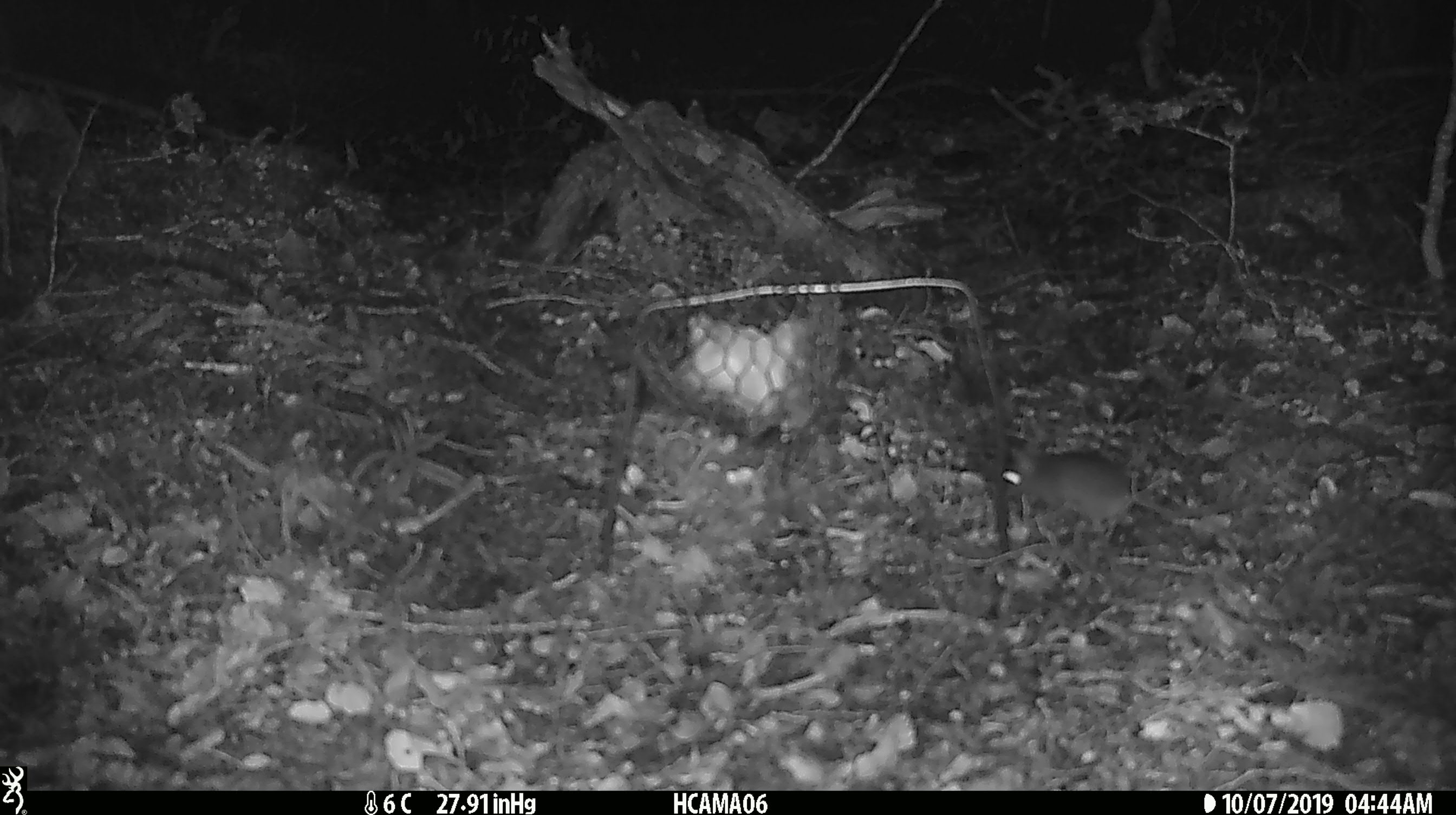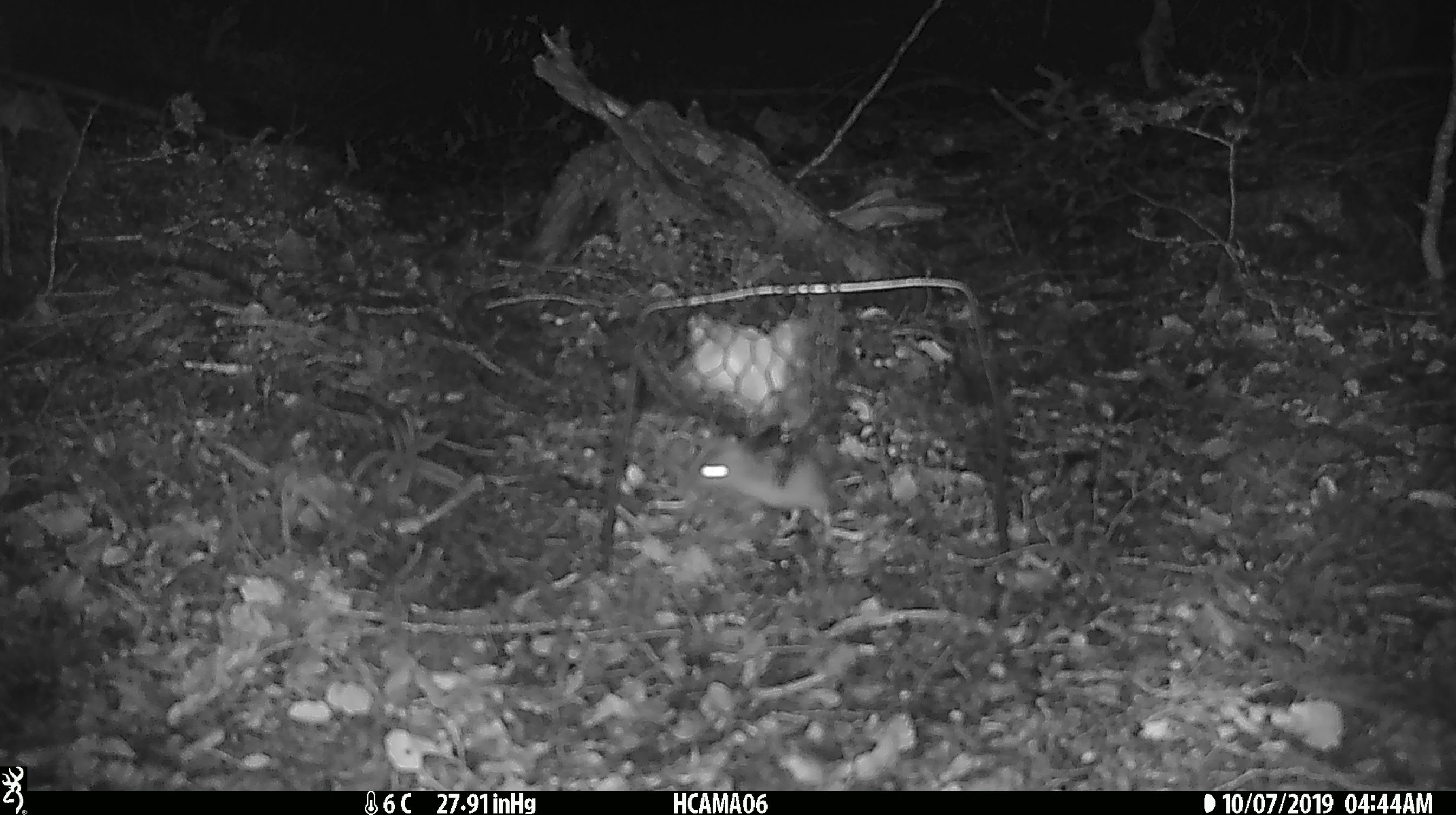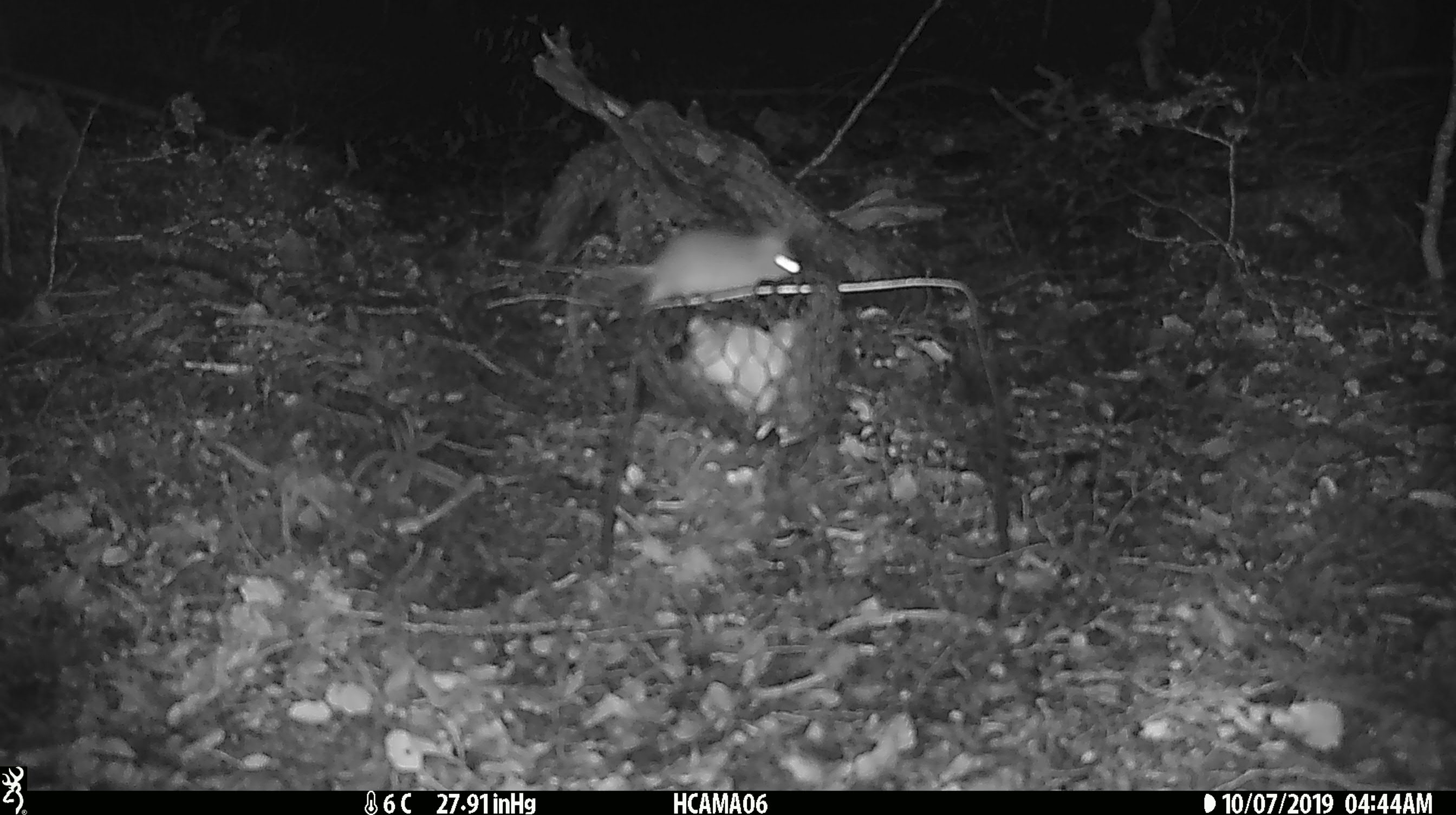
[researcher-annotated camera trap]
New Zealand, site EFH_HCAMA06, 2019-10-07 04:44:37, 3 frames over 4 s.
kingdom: Animalia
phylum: Chordata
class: Mammalia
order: Rodentia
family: Muridae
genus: Mus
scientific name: Mus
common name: mouse